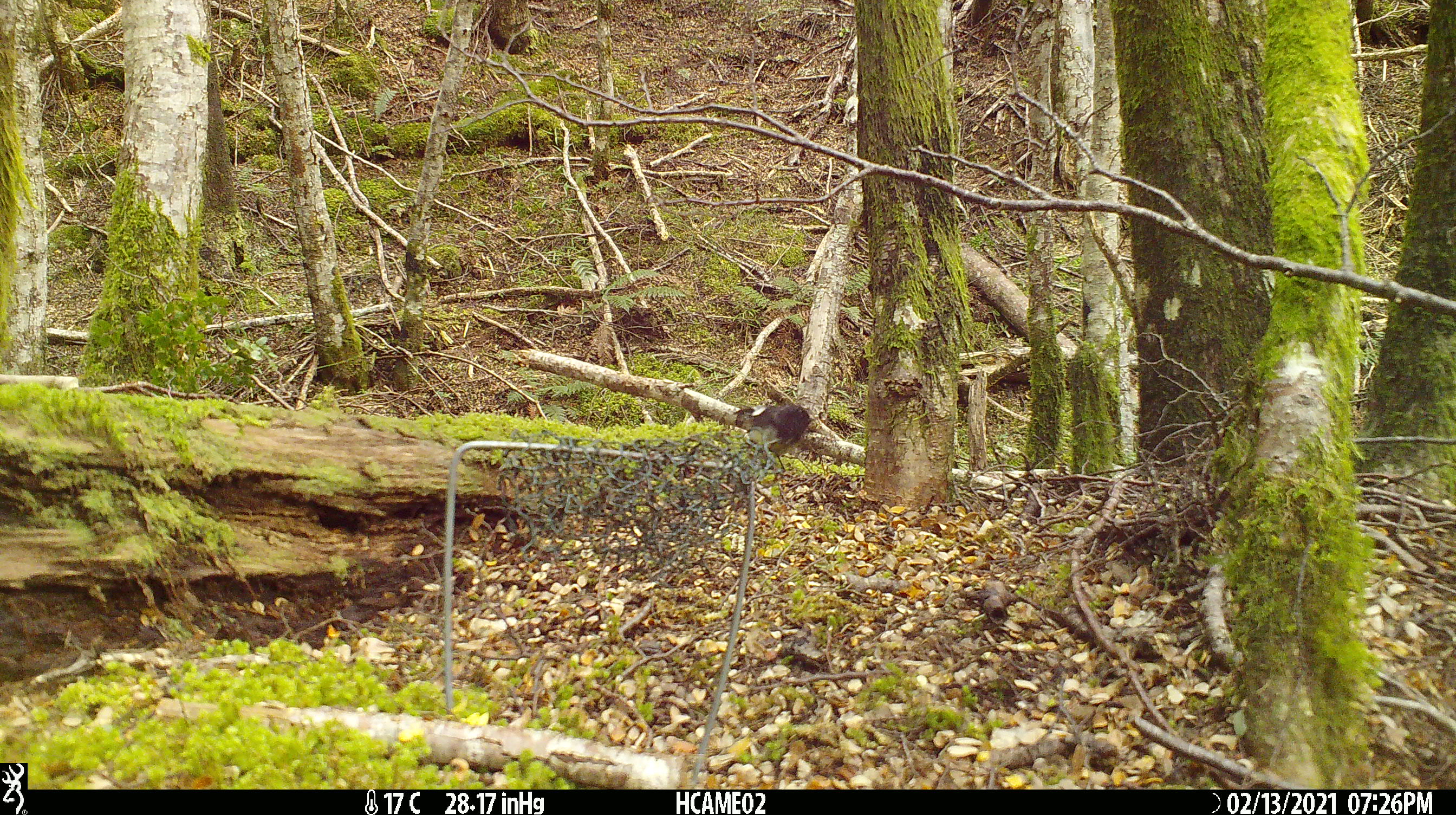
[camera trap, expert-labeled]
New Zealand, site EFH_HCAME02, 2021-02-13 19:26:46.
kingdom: Animalia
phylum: Chordata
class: Aves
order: Passeriformes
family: Petroicidae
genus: Petroica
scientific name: Petroica macrocephala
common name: tomtit